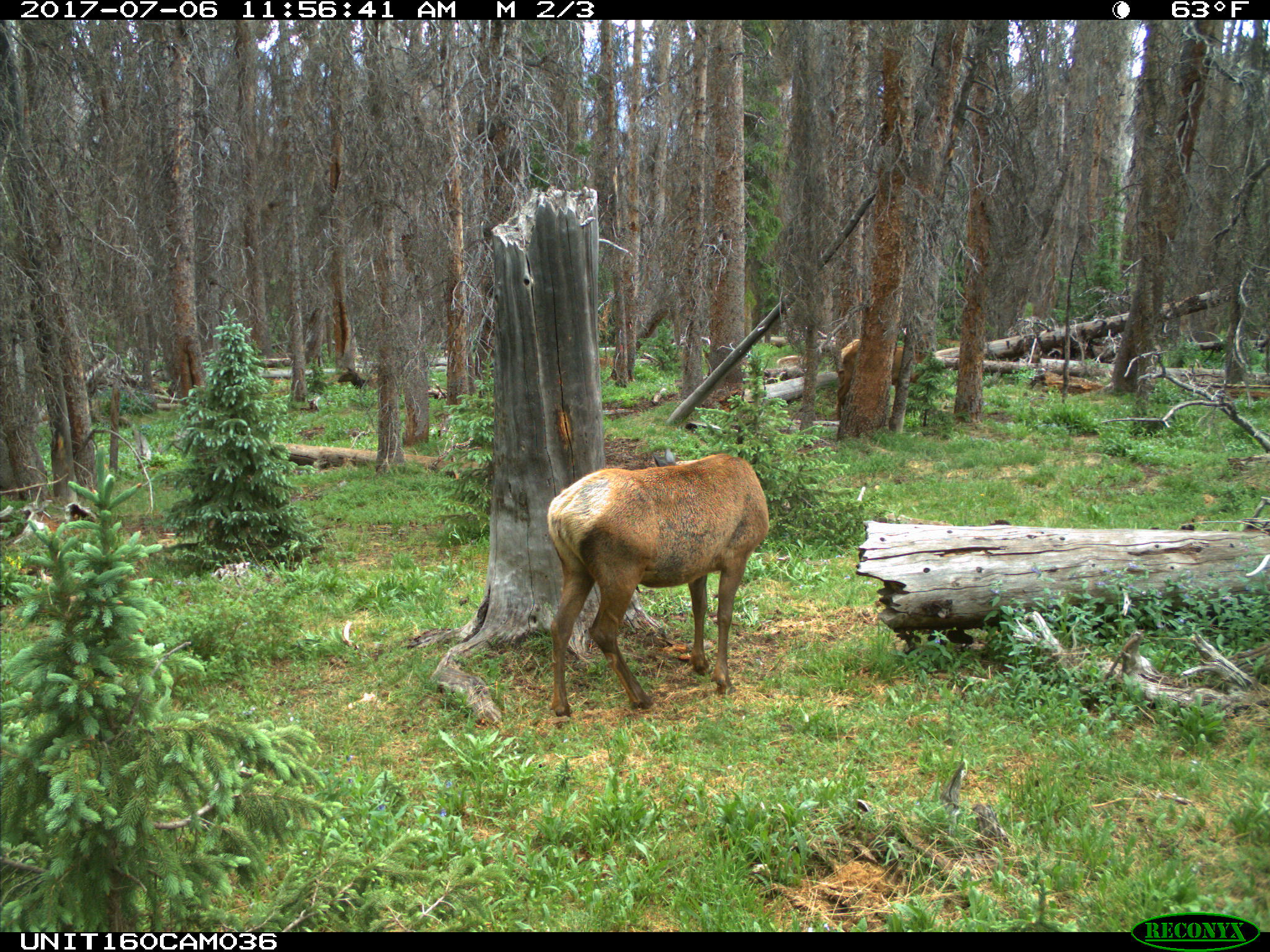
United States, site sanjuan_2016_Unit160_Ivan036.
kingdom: Animalia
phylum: Chordata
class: Mammalia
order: Artiodactyla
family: Cervidae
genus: Cervus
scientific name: Cervus elaphus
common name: red deer